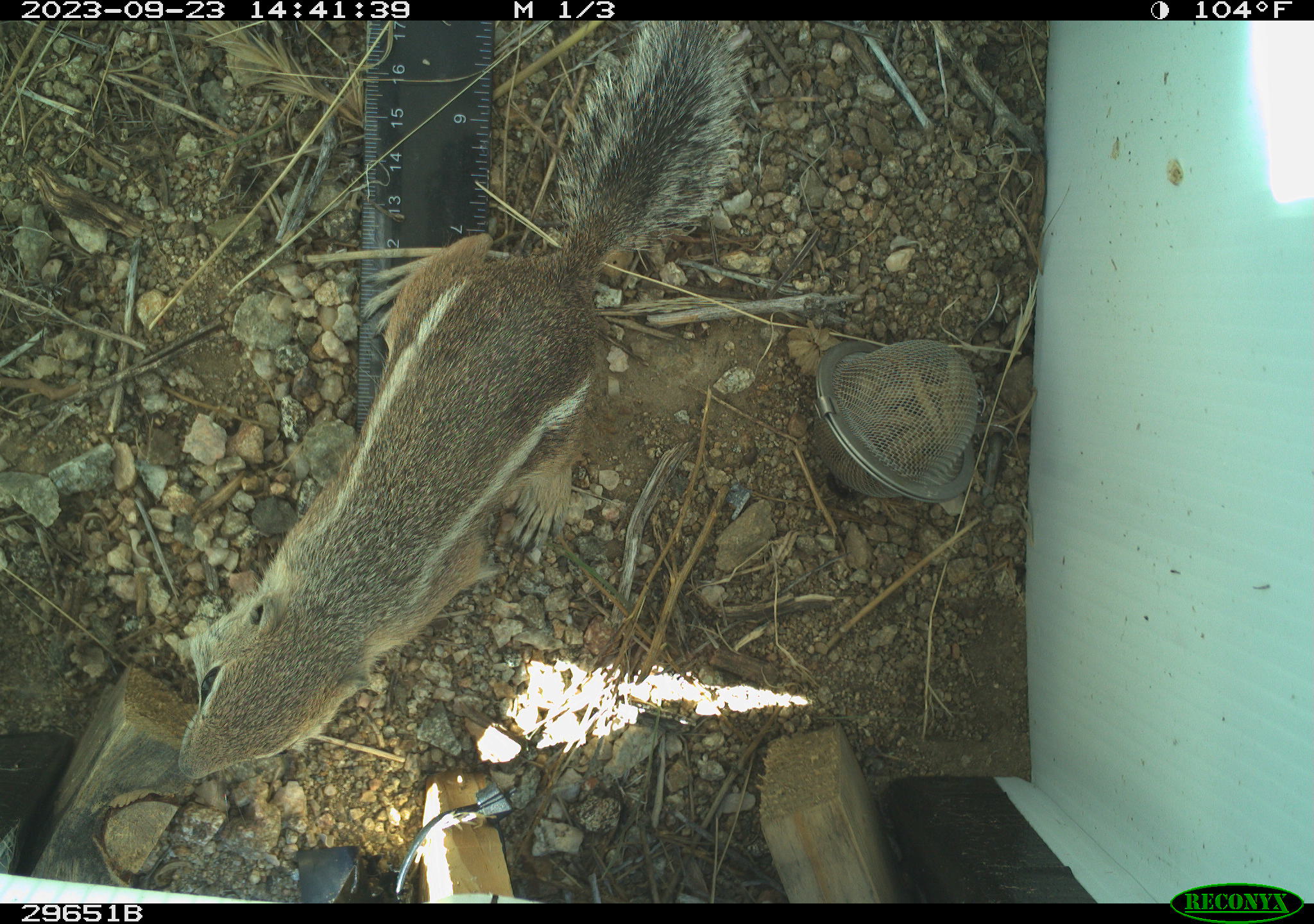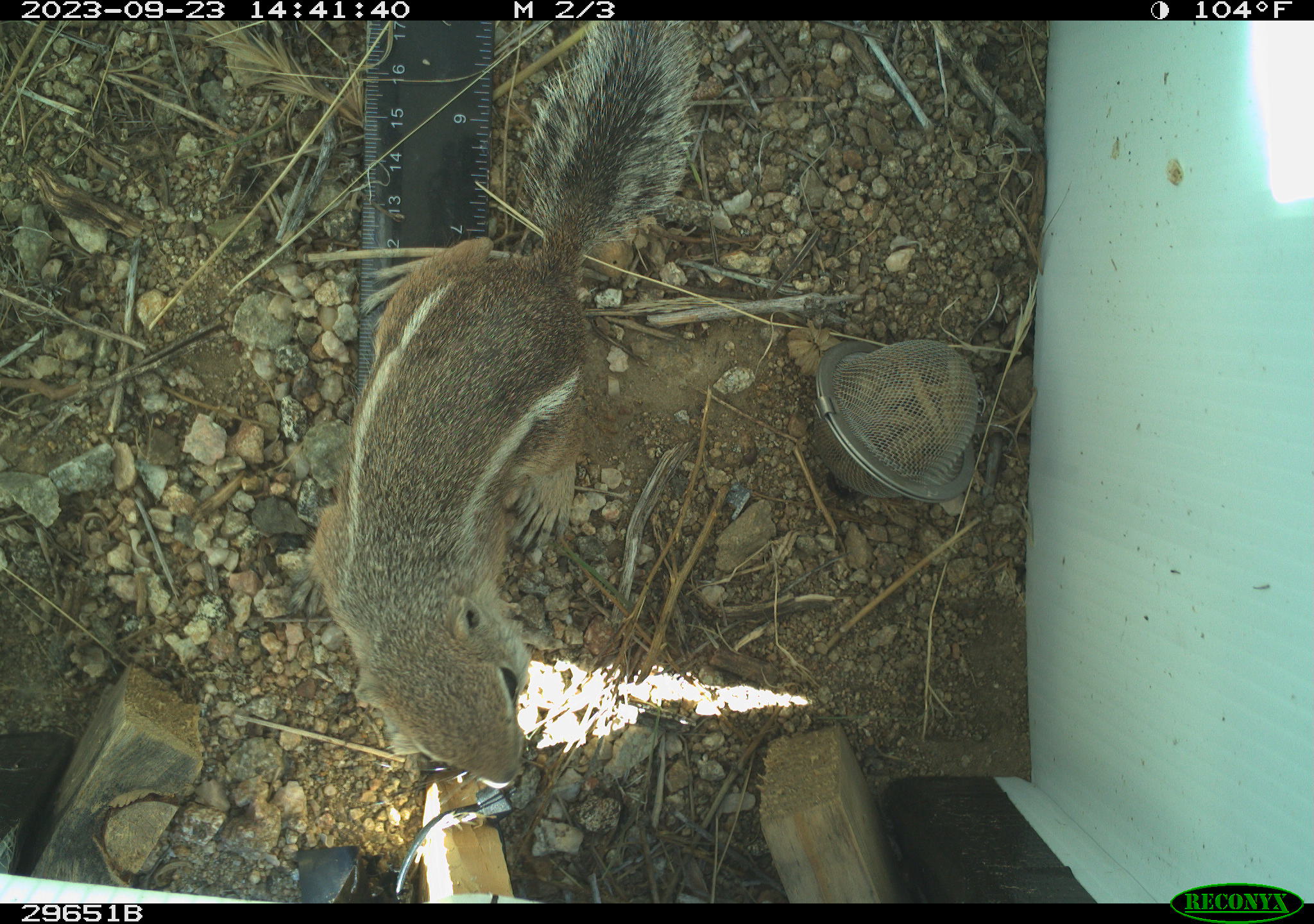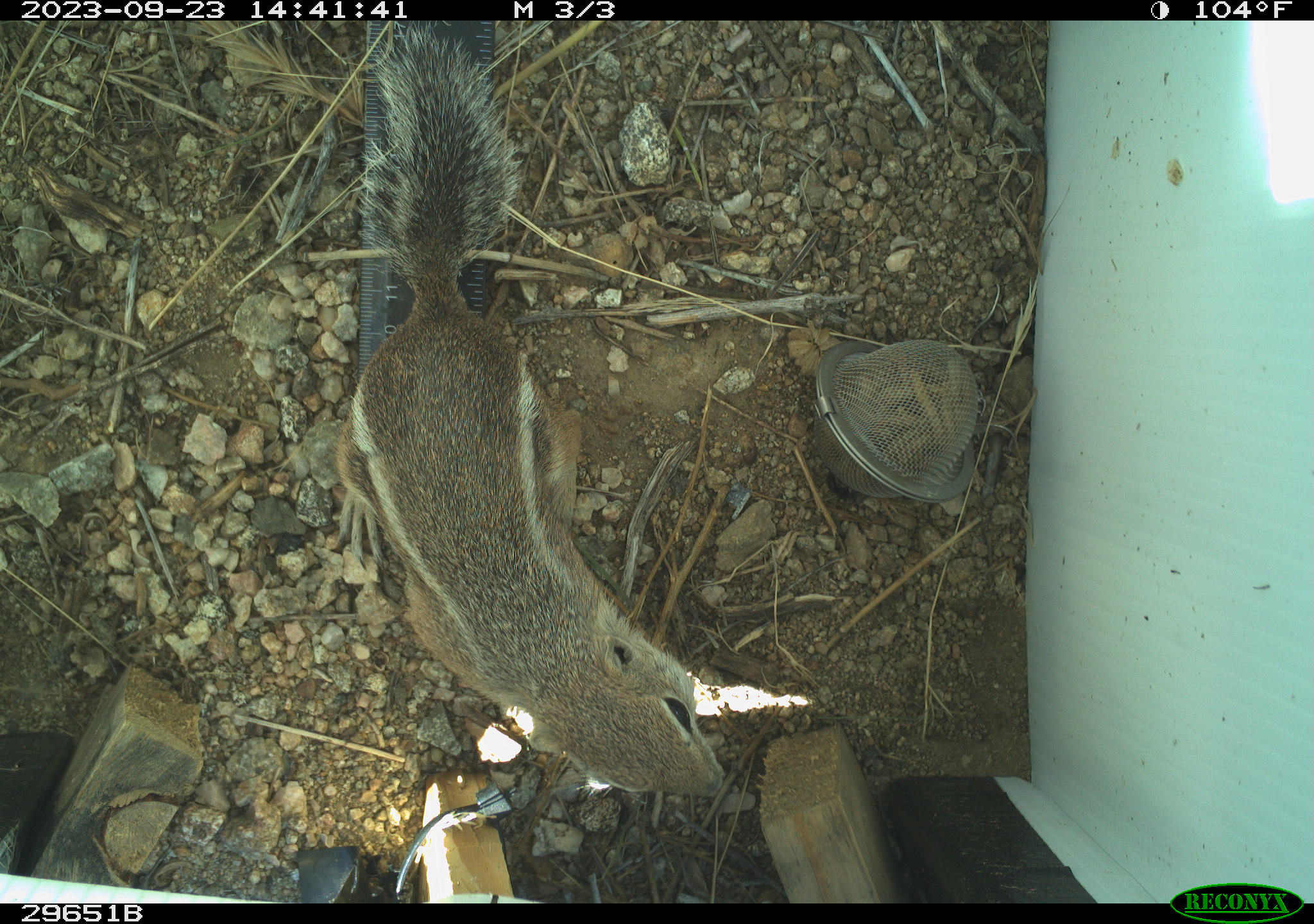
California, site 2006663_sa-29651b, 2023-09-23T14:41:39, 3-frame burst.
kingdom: Animalia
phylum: Chordata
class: Mammalia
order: Rodentia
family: Sciuridae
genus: Ammospermophilus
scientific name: Ammospermophilus leucurus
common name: white-tailed antelope squirrel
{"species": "white-tailed antelope squirrel (Ammospermophilus leucurus)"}